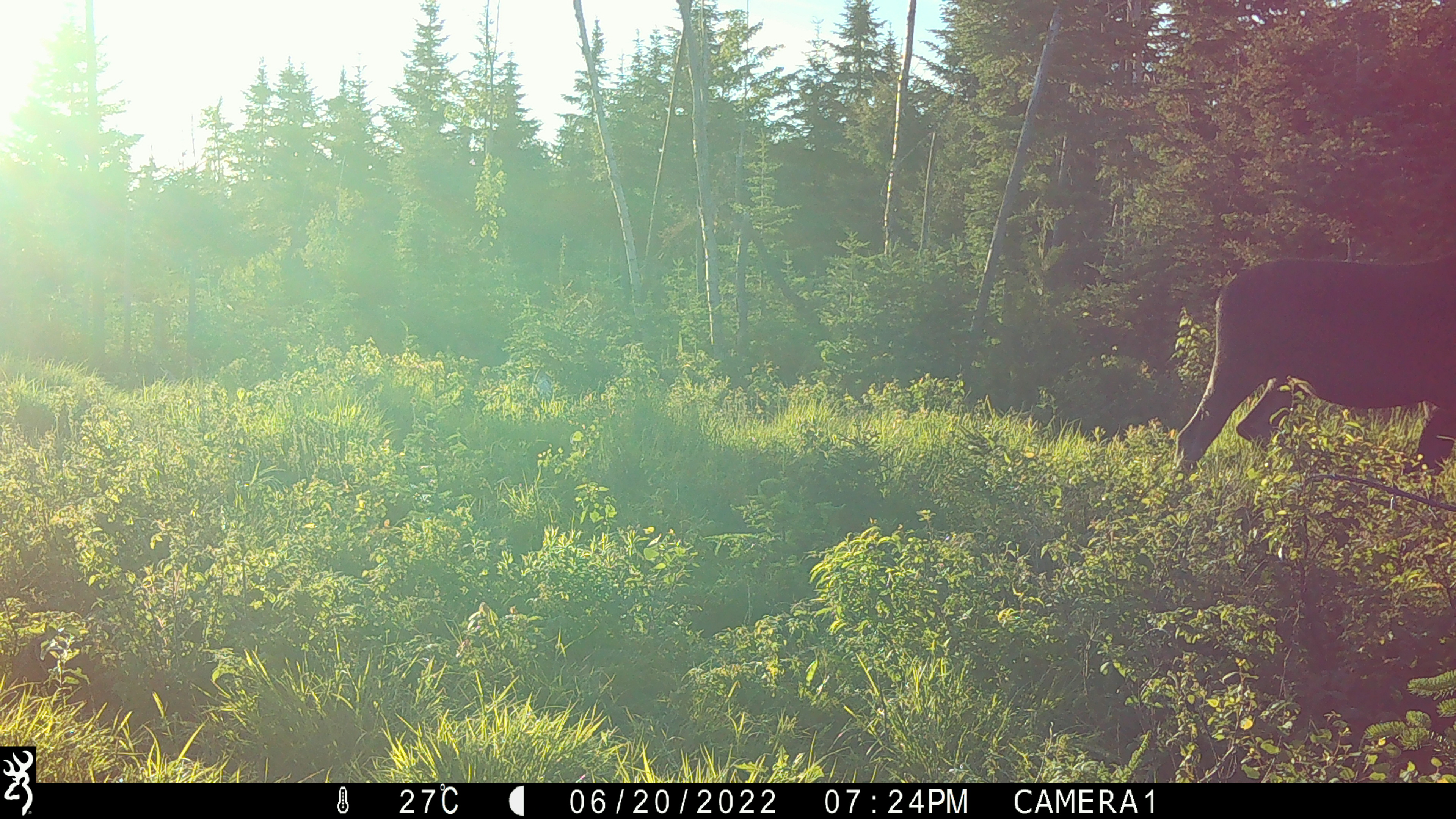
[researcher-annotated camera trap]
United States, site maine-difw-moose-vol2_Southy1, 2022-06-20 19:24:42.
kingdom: Animalia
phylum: Chordata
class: Mammalia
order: Artiodactyla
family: Cervidae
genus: Alces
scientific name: Alces alces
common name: moose